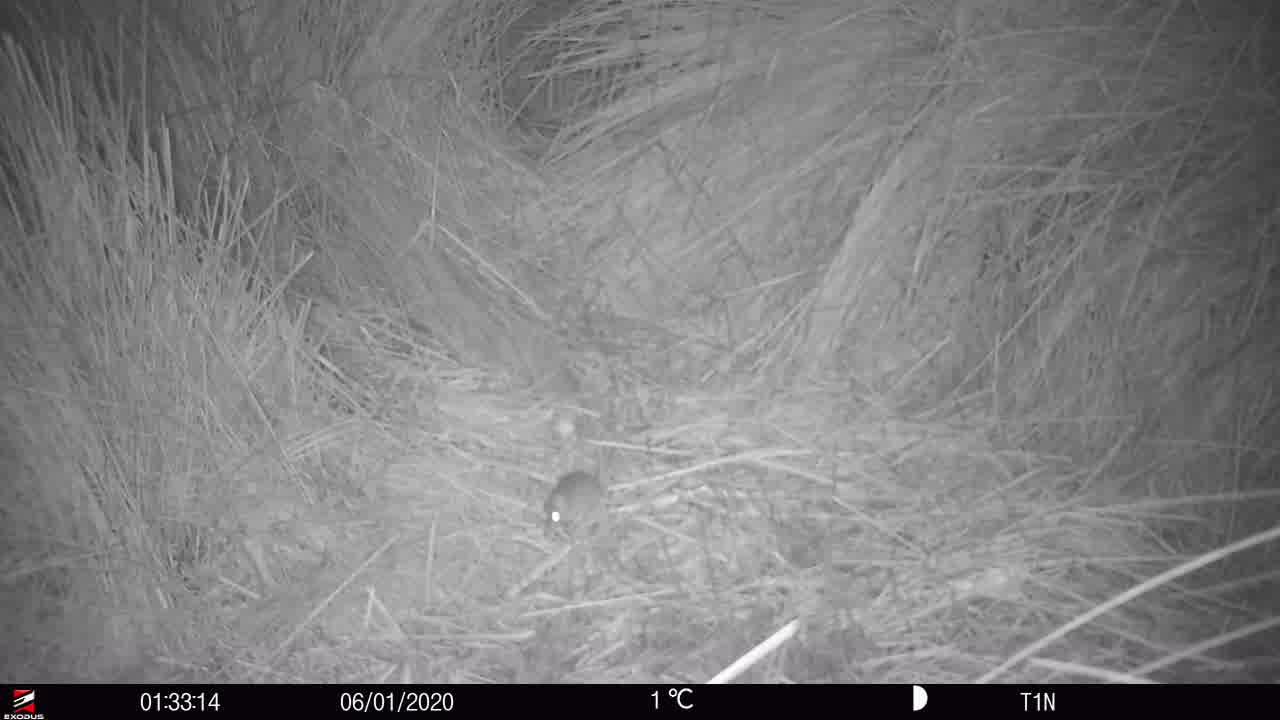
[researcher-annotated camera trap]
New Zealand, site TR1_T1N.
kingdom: Animalia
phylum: Chordata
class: Mammalia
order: Rodentia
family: Muridae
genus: Mus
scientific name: Mus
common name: mouse